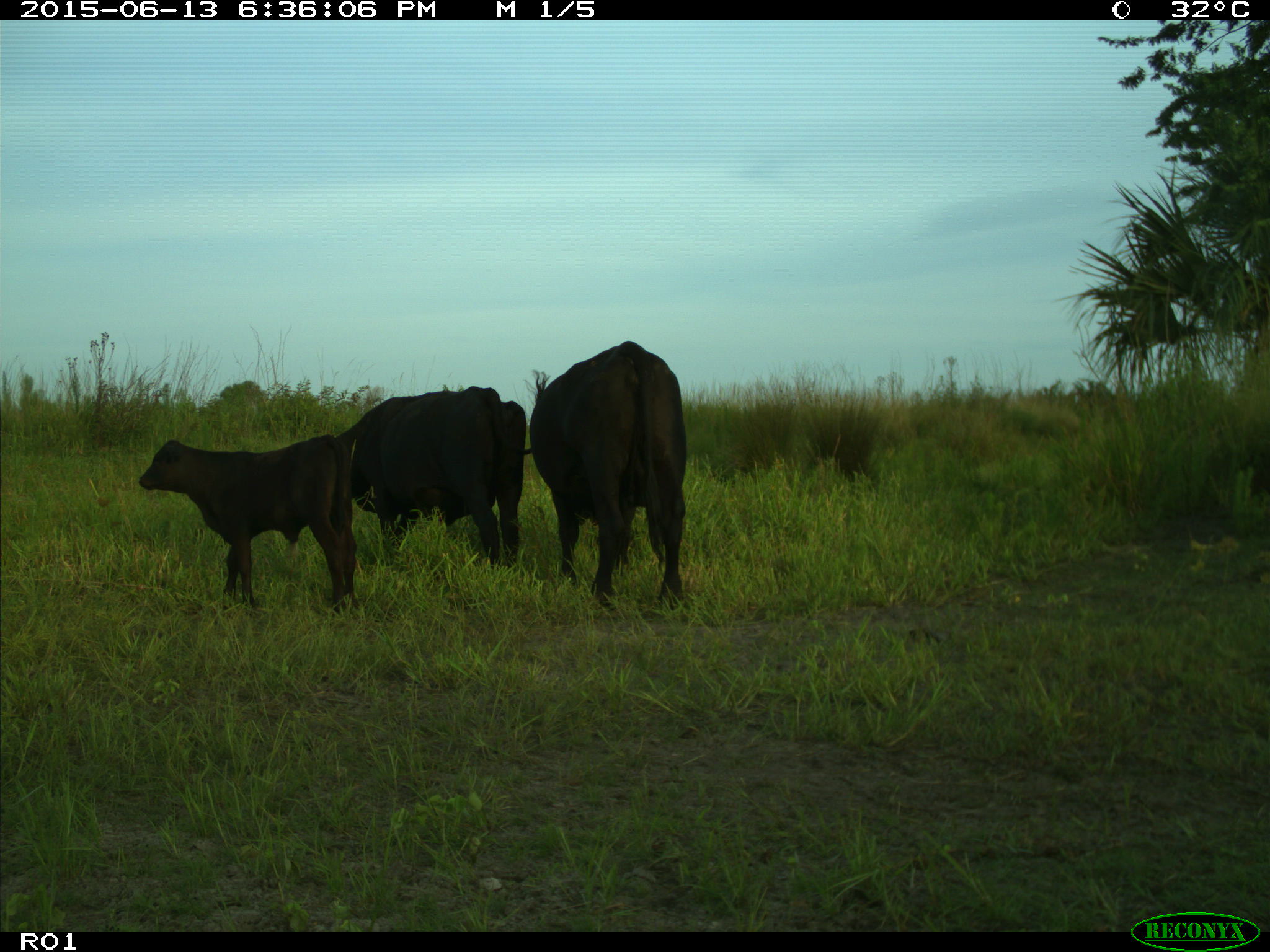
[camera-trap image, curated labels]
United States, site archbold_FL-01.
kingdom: Animalia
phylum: Chordata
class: Mammalia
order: Artiodactyla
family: Bovidae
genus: Bos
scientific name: Bos taurus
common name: domestic cow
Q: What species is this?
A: Bos taurus (domestic cow).